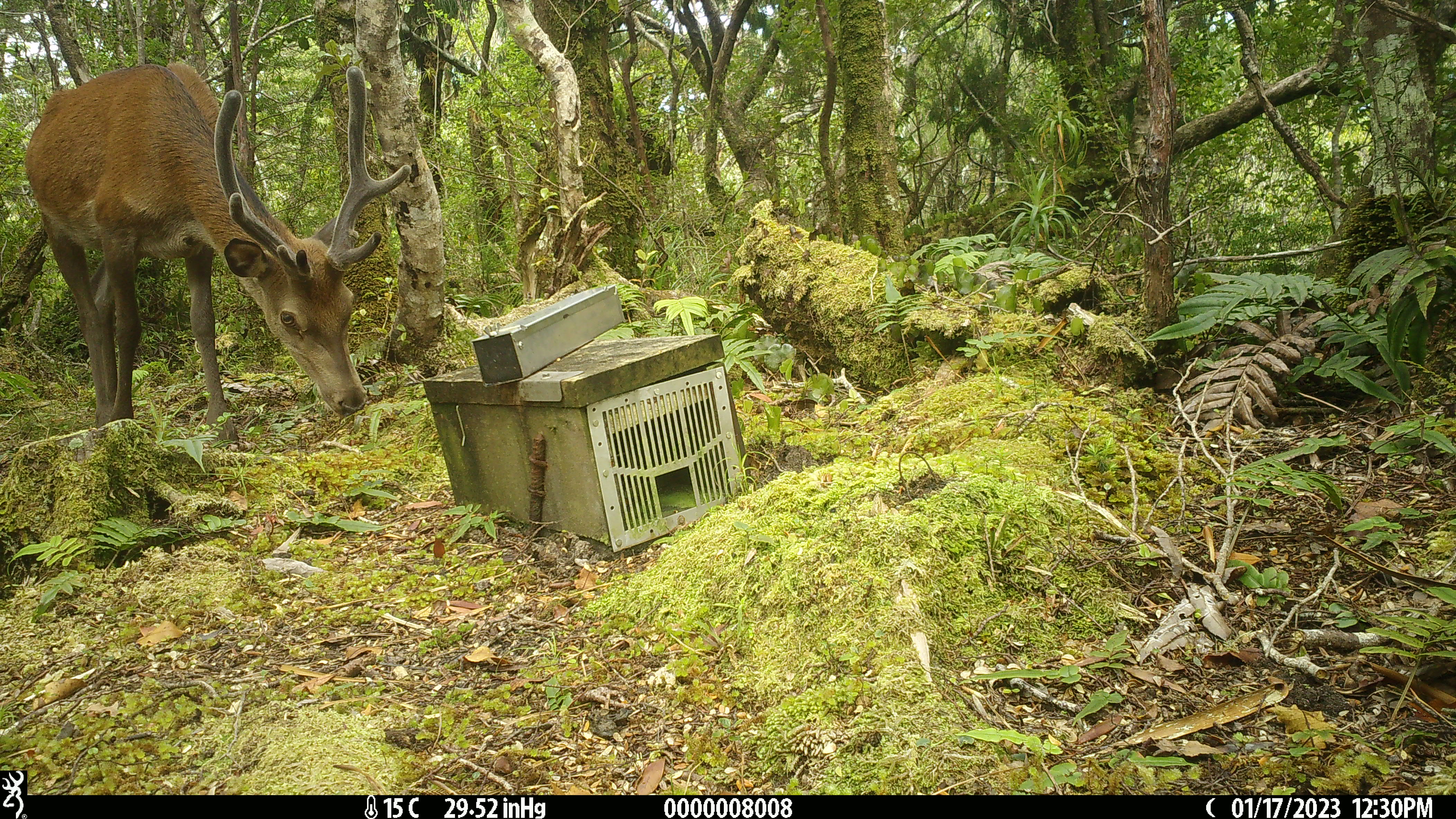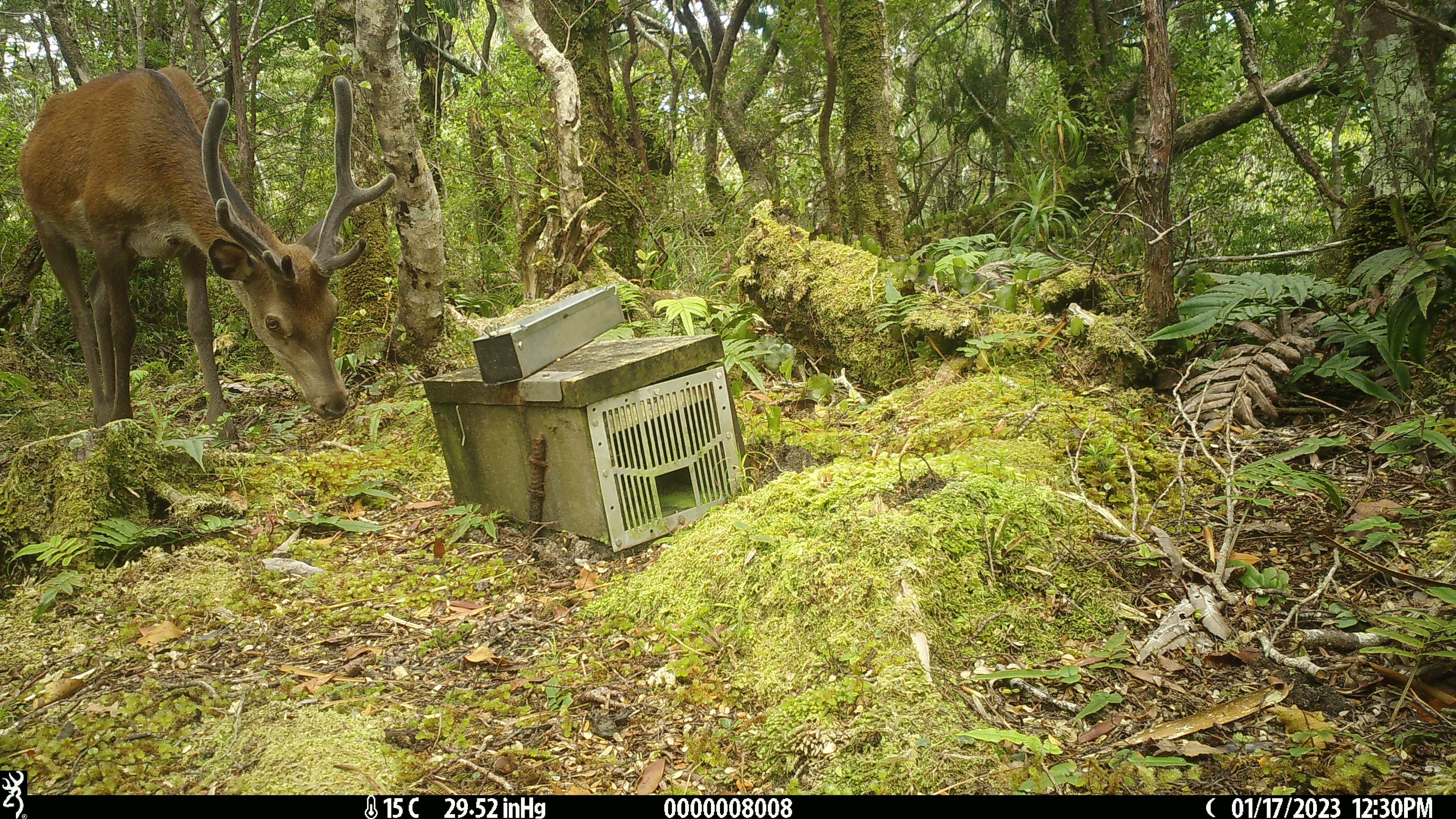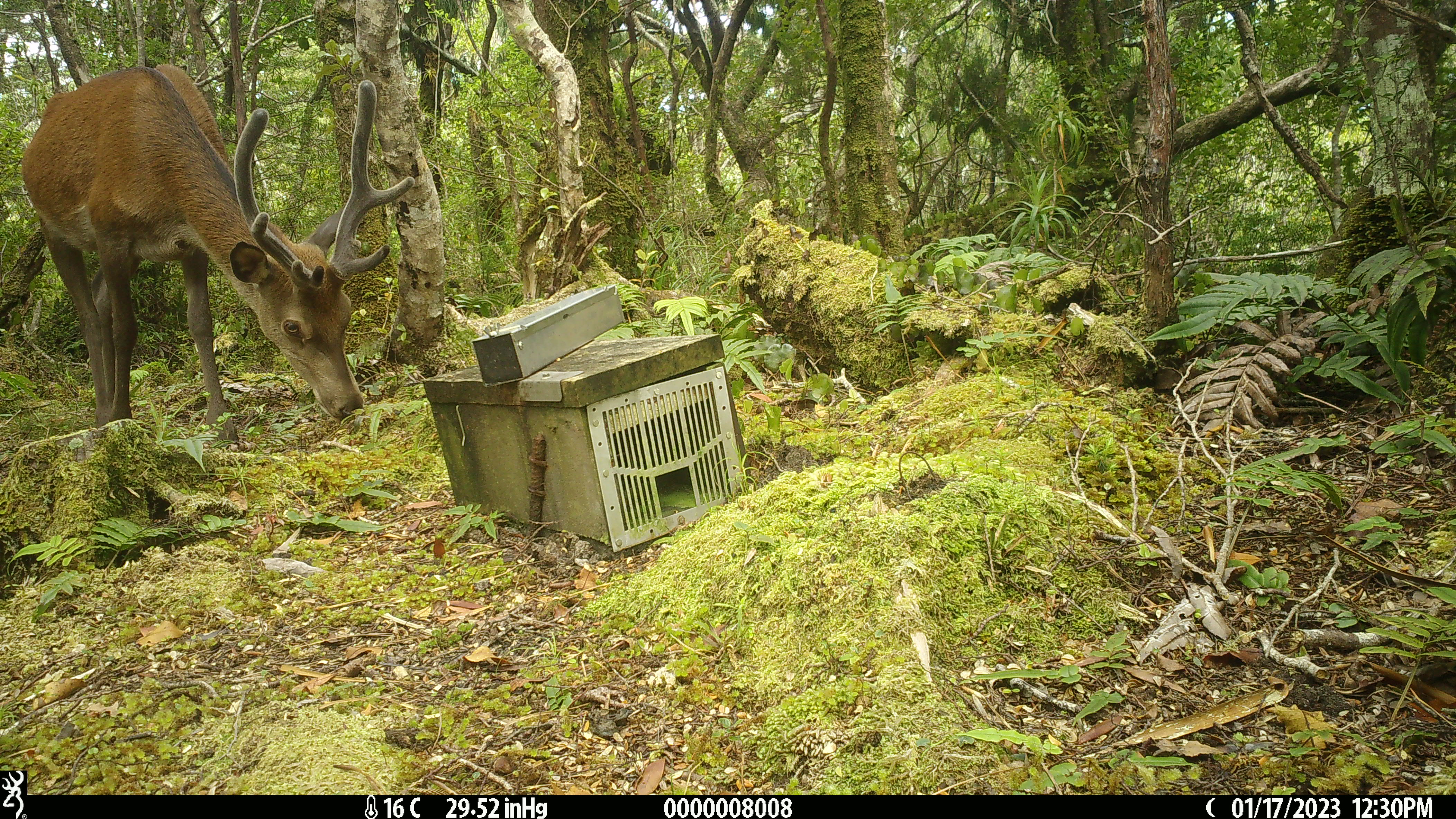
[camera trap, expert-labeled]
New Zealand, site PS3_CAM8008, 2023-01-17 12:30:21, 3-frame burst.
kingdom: Animalia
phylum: Chordata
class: Mammalia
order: Artiodactyla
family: Cervidae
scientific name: Cervidae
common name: deer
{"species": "deer (Cervidae)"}